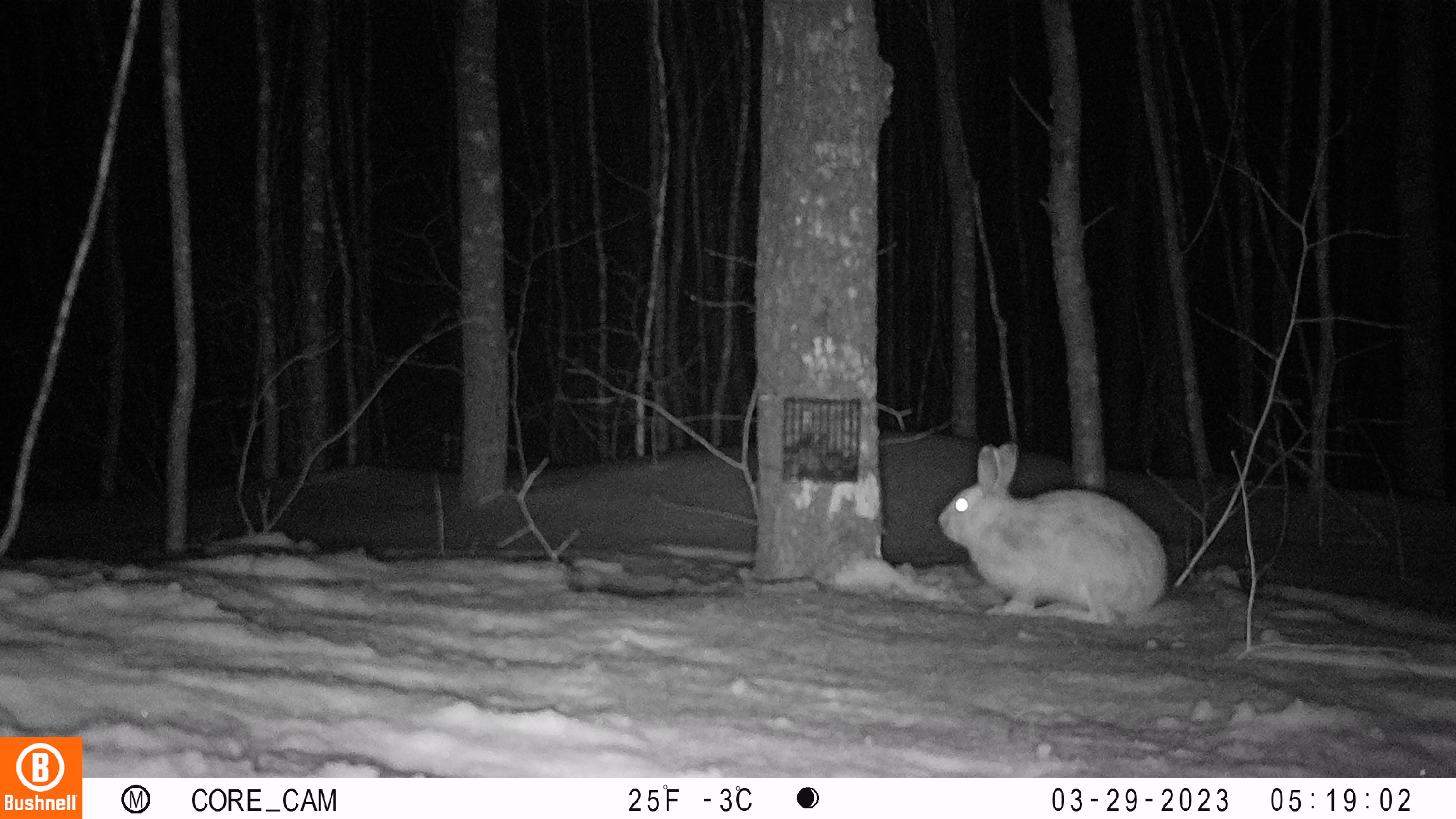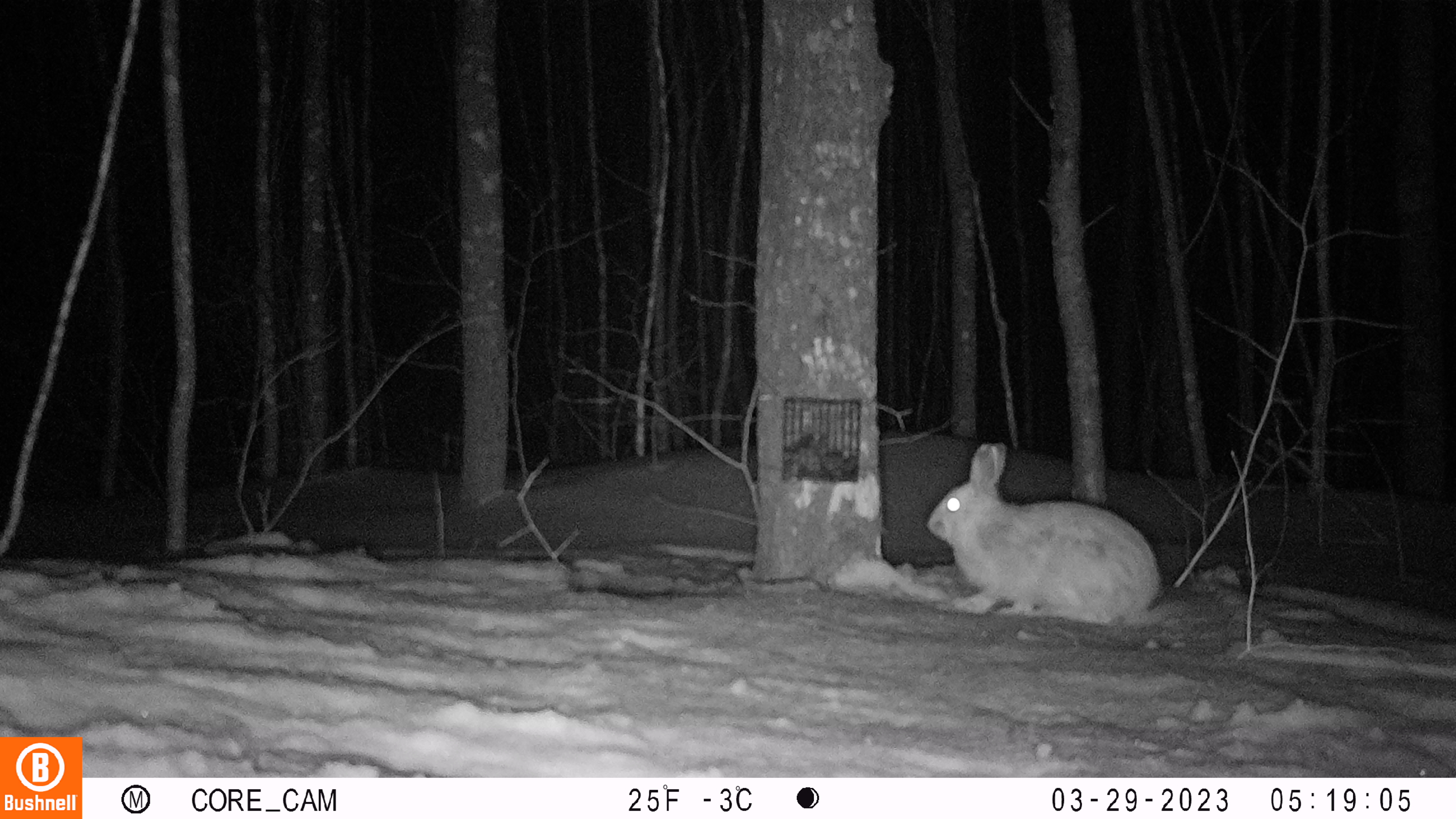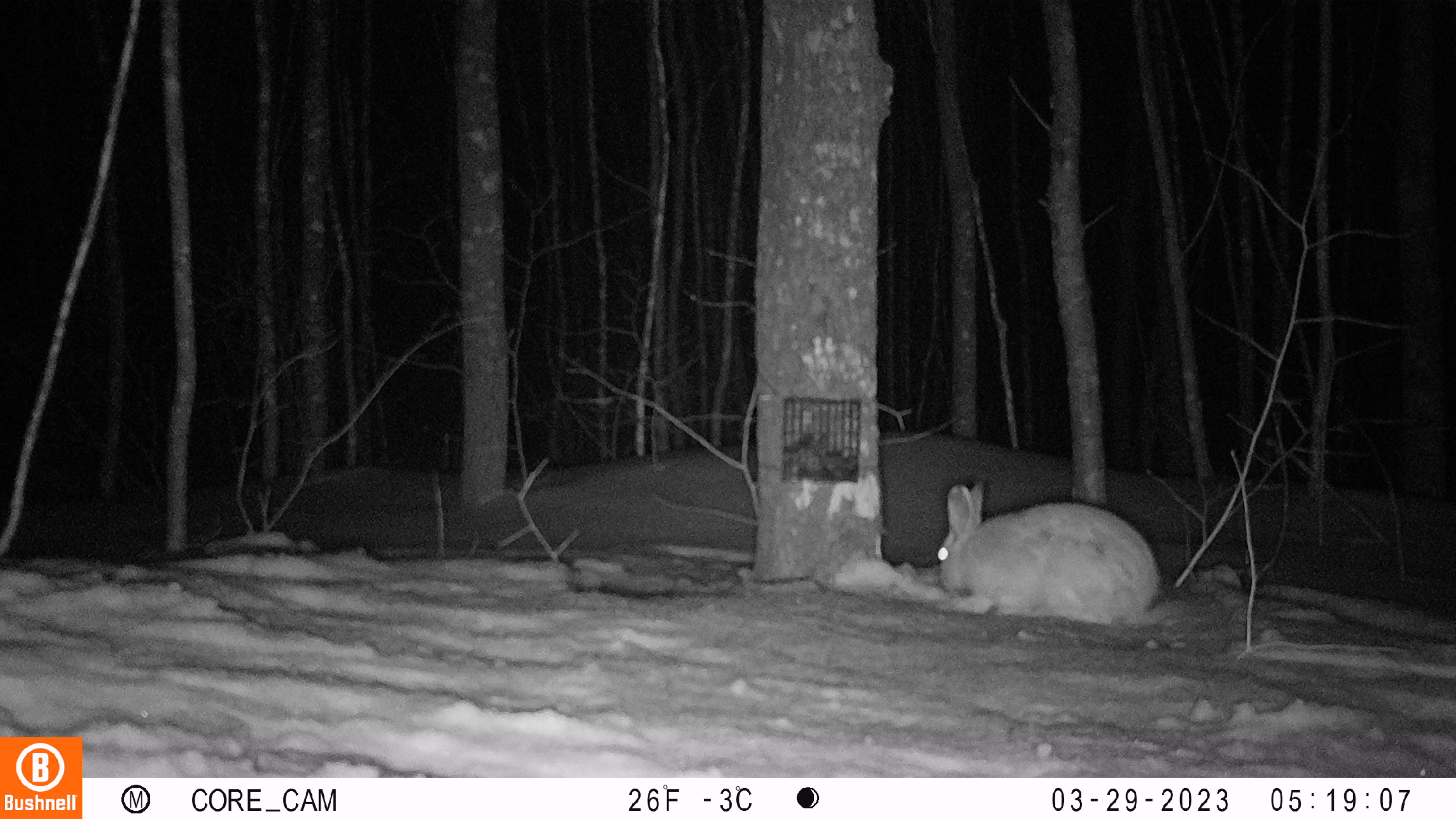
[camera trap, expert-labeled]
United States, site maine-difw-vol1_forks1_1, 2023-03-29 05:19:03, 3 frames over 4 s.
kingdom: Animalia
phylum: Chordata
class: Mammalia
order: Lagomorpha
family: Leporidae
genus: Lepus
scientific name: Lepus americanus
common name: snowshoe hare